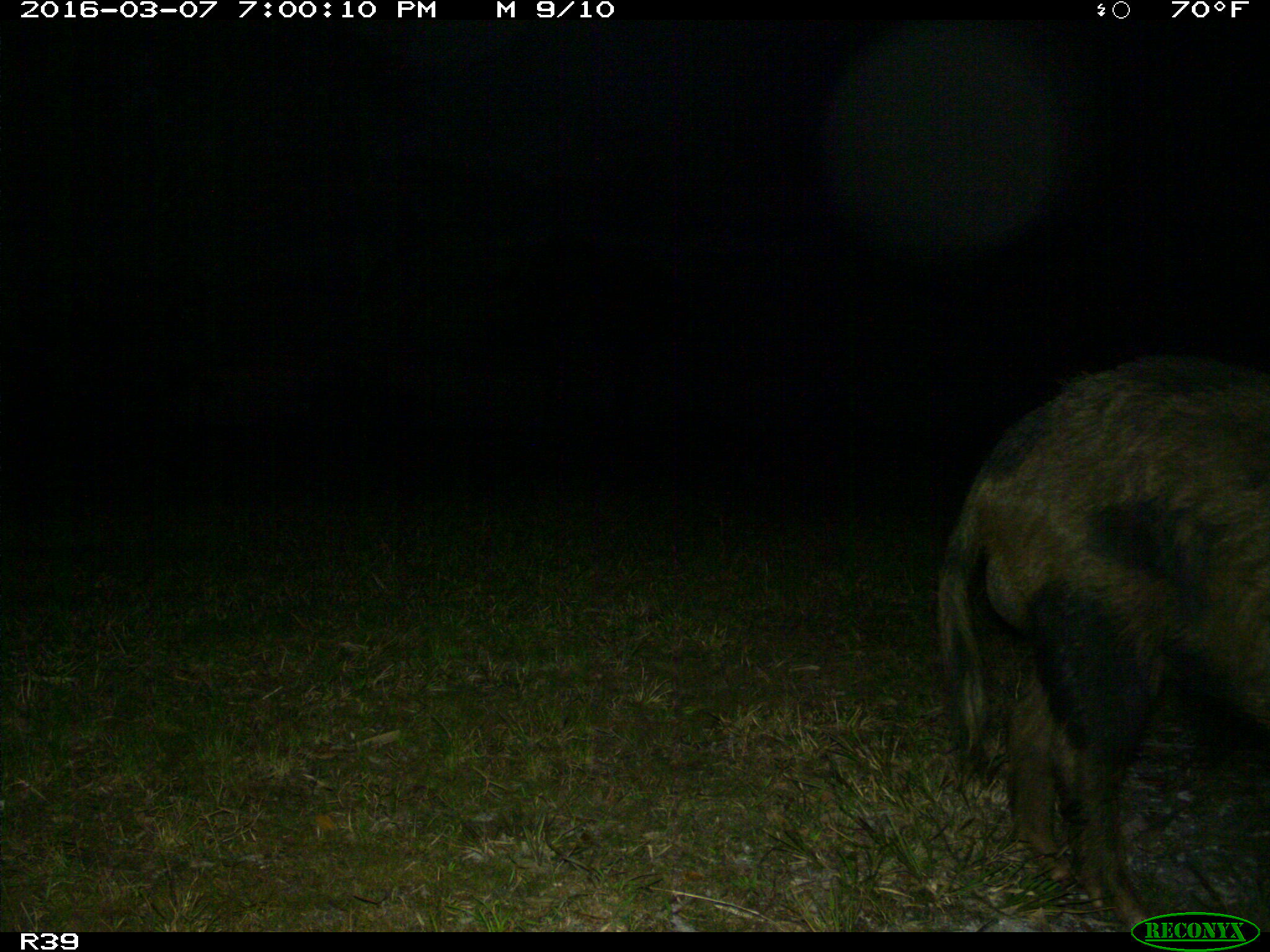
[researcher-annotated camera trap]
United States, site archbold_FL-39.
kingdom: Animalia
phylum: Chordata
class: Mammalia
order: Artiodactyla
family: Suidae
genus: Sus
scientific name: Sus scrofa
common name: wild boar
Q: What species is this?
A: Sus scrofa (wild boar).